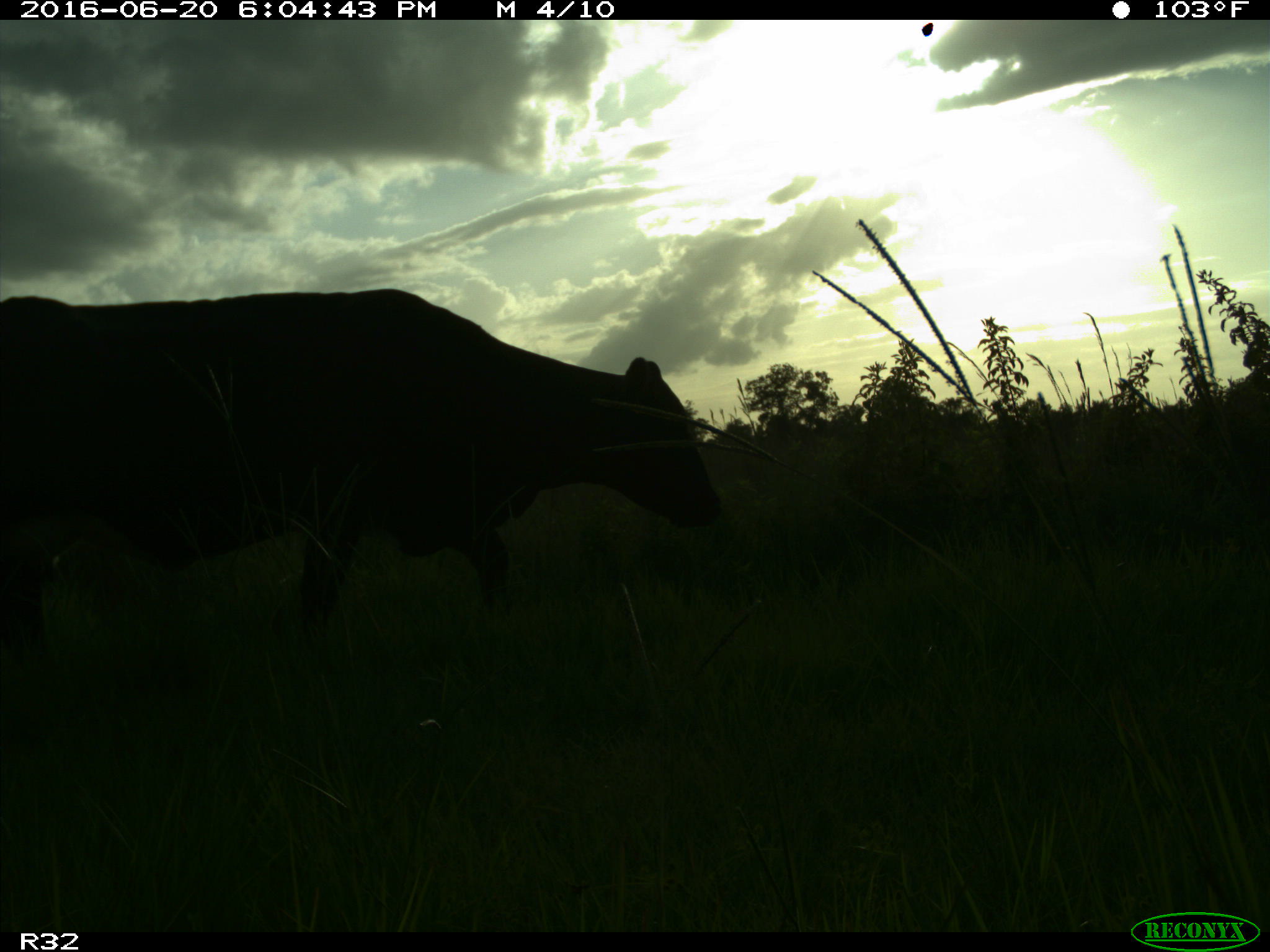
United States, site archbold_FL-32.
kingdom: Animalia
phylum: Chordata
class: Mammalia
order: Artiodactyla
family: Bovidae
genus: Bos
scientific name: Bos taurus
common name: domestic cow